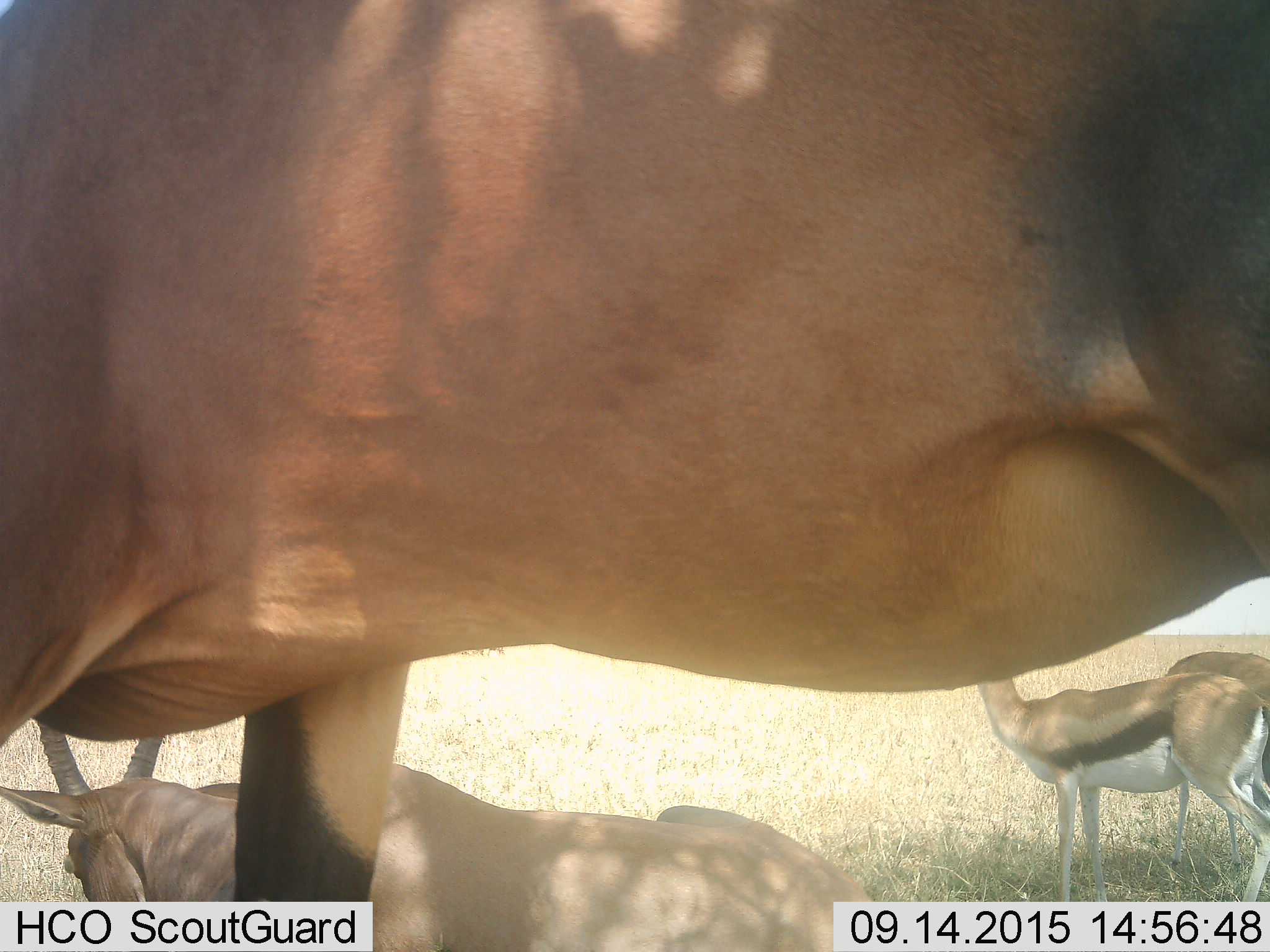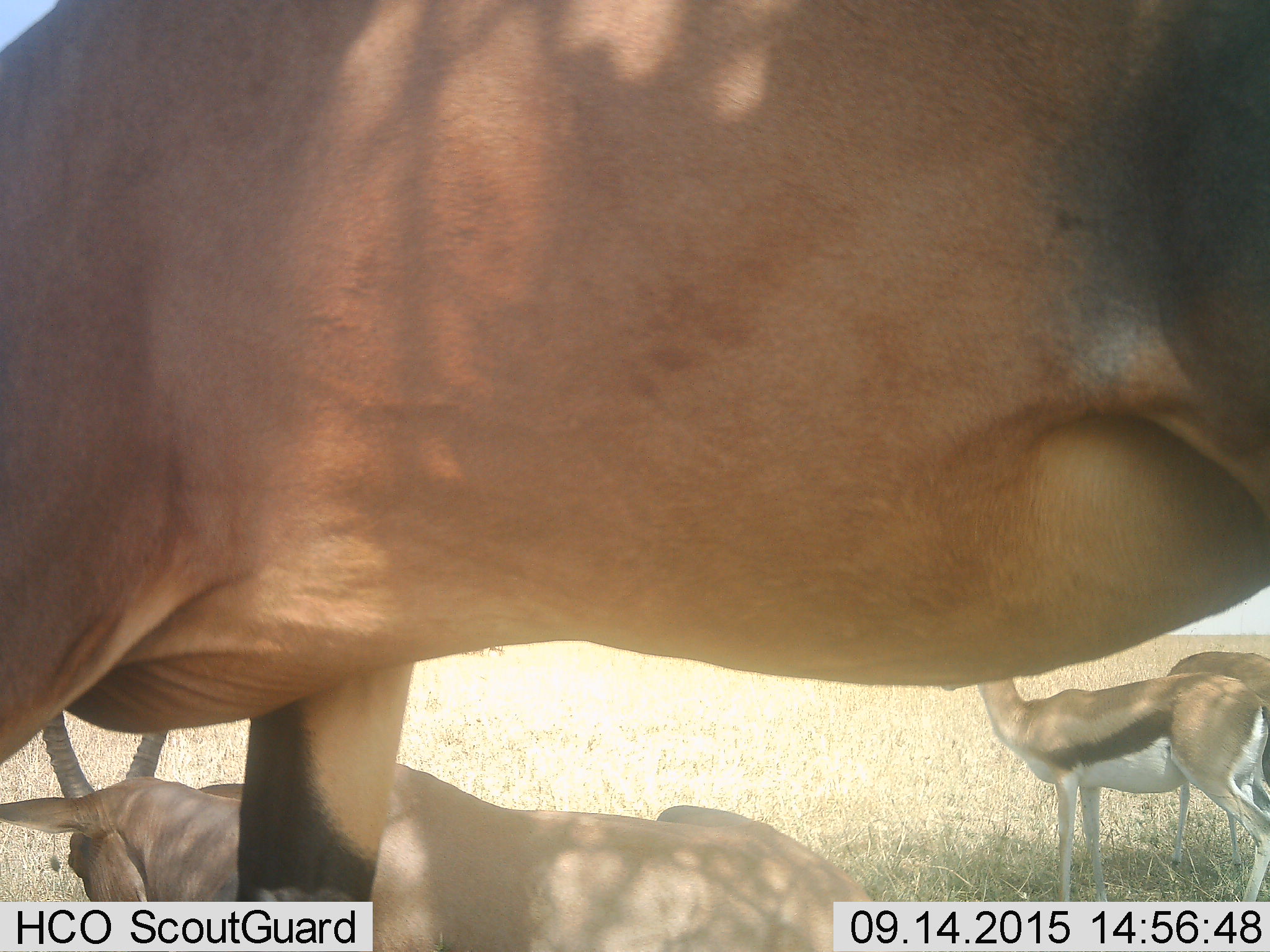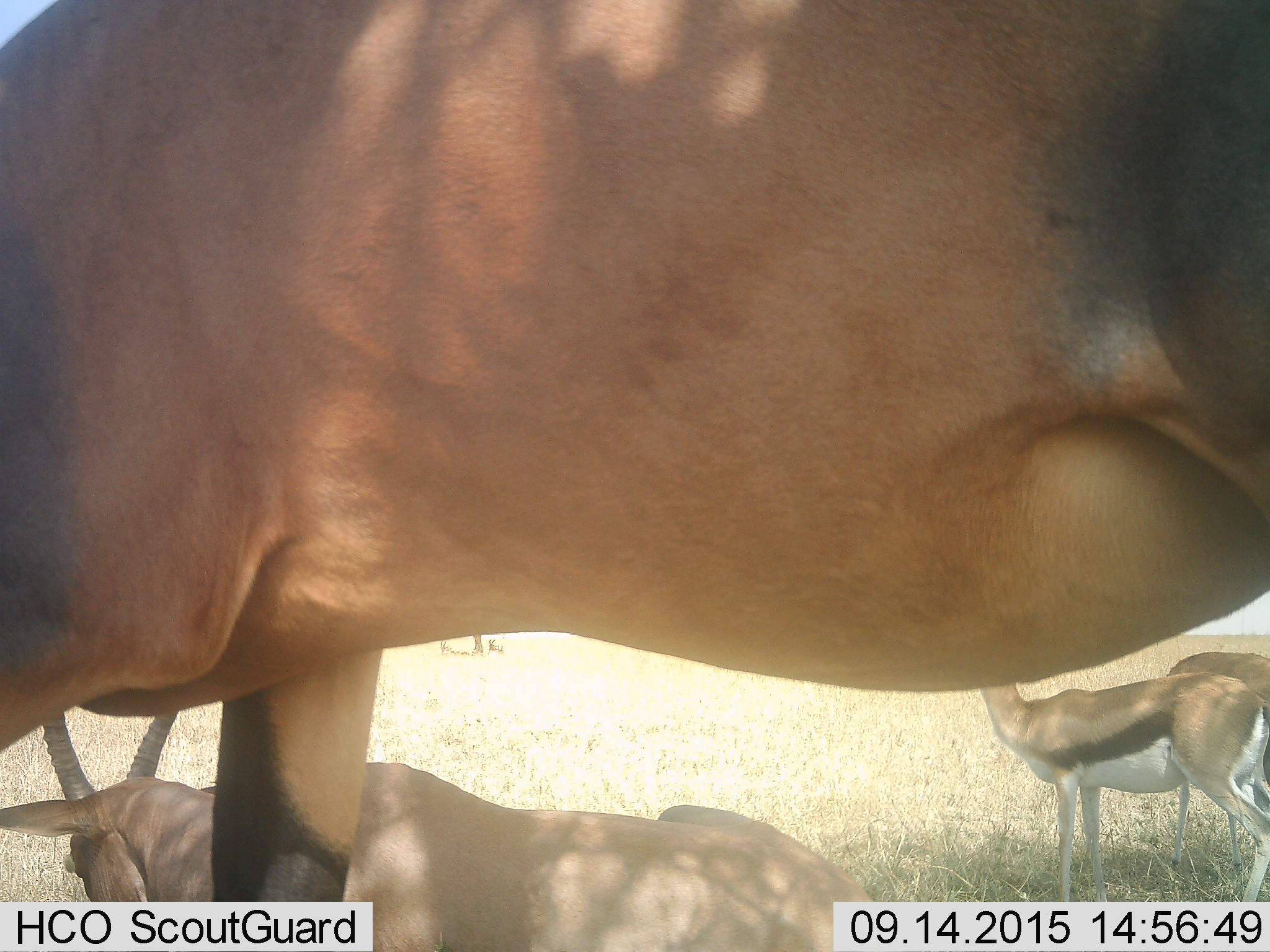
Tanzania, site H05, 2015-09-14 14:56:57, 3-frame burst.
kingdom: Animalia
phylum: Chordata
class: Mammalia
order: Artiodactyla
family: Bovidae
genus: Eudorcas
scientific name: Eudorcas thomsonii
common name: thomson's gazelle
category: gazellethomsons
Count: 2.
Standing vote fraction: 89%.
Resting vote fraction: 22%.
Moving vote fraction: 0%.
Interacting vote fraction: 0%.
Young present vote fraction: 0%.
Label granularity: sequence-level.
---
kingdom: Animalia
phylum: Chordata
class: Mammalia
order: Artiodactyla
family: Bovidae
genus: Damaliscus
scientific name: Damaliscus lunatus jimela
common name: topi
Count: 2.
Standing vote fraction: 100%.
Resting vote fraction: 80%.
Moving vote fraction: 0%.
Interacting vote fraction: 0%.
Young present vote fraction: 0%.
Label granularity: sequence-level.